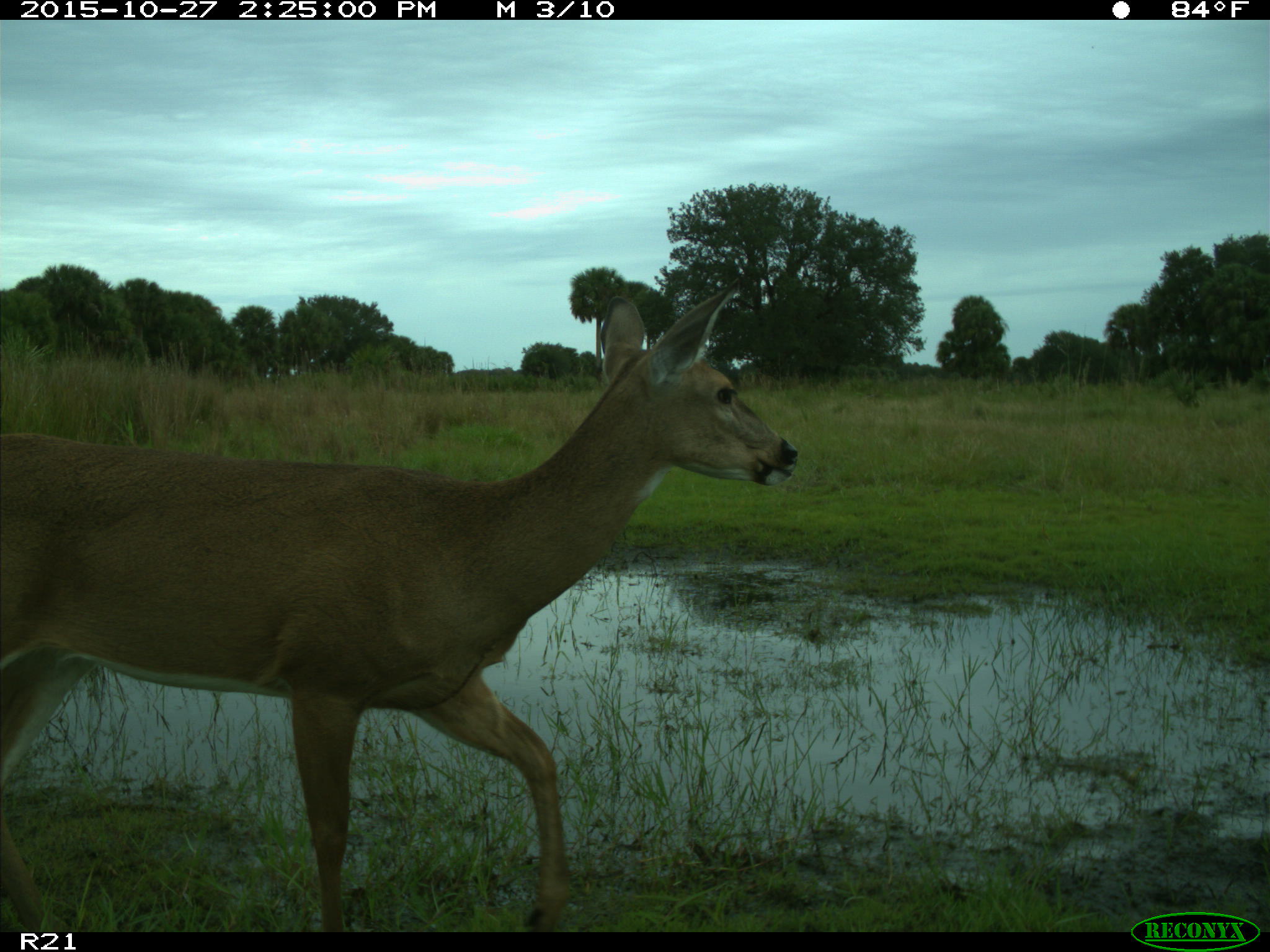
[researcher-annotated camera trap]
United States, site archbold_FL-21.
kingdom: Animalia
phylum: Chordata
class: Mammalia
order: Artiodactyla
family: Cervidae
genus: Odocoileus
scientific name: Odocoileus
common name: deer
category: unidentified deer